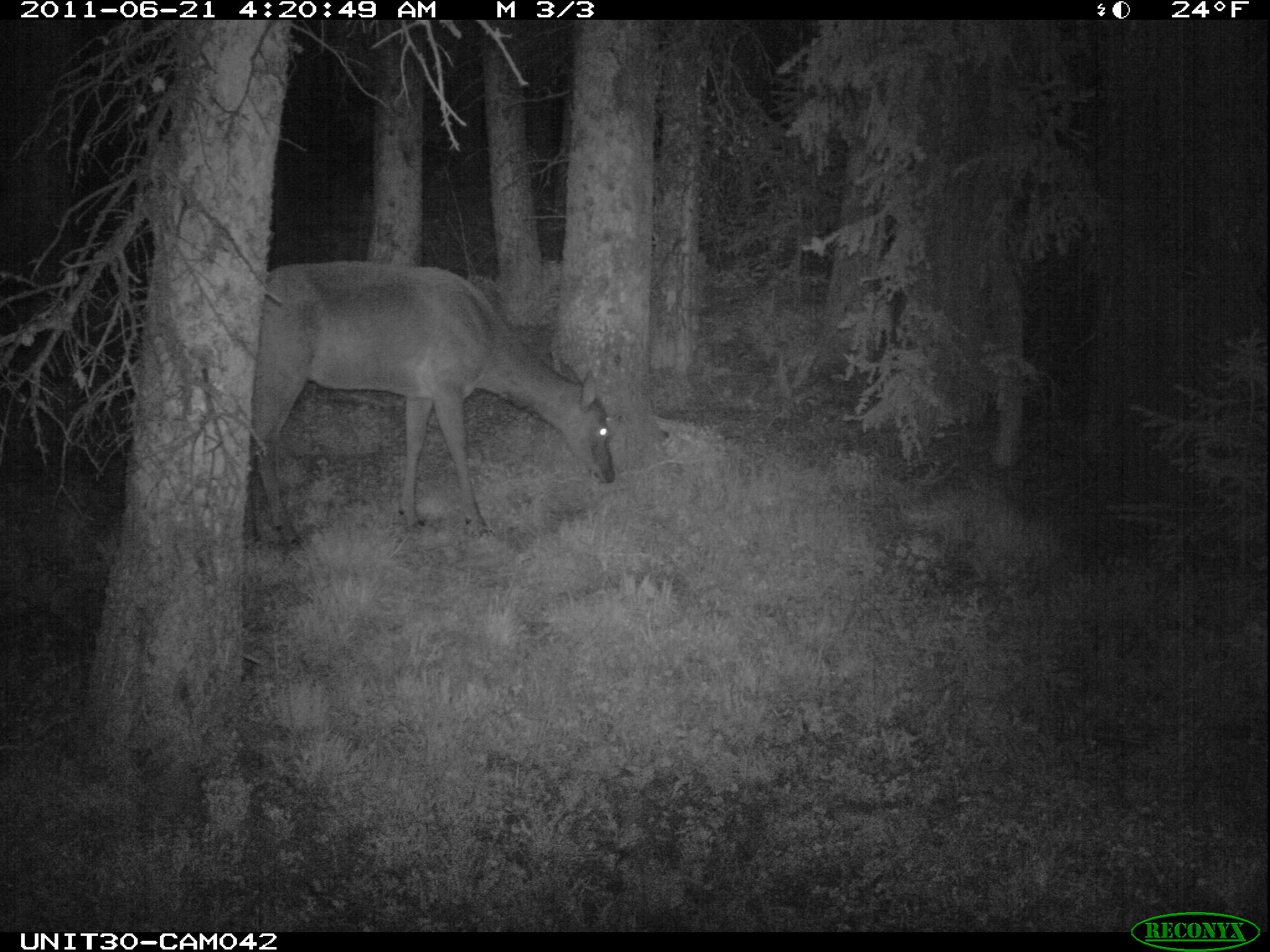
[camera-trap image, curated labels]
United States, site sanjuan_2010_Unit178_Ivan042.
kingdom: Animalia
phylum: Chordata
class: Mammalia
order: Artiodactyla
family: Cervidae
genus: Cervus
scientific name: Cervus elaphus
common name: red deer